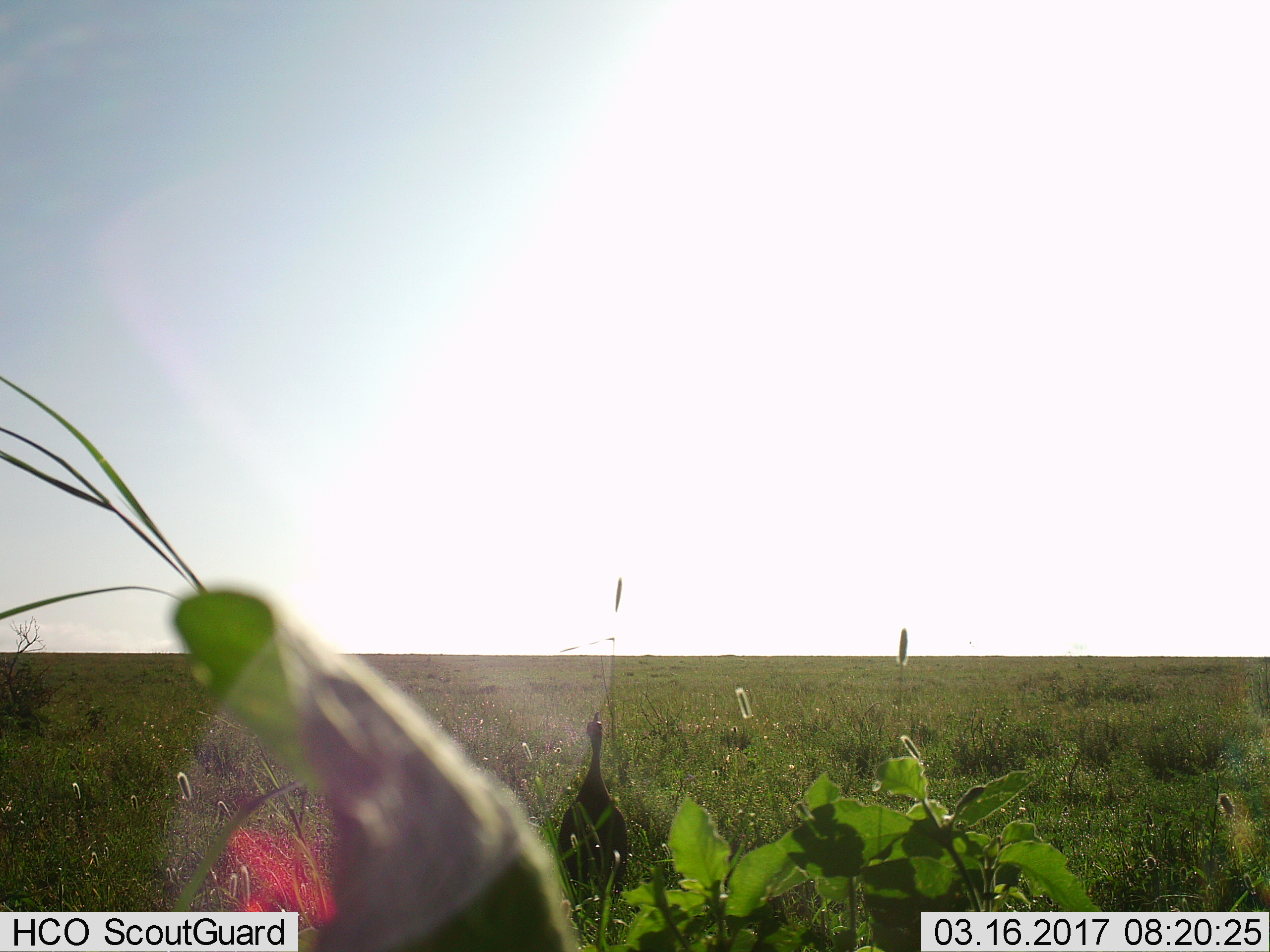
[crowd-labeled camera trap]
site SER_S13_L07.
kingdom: Animalia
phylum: Chordata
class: Aves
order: Galliformes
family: Numididae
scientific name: Numididae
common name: guineafowl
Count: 1.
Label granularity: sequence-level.